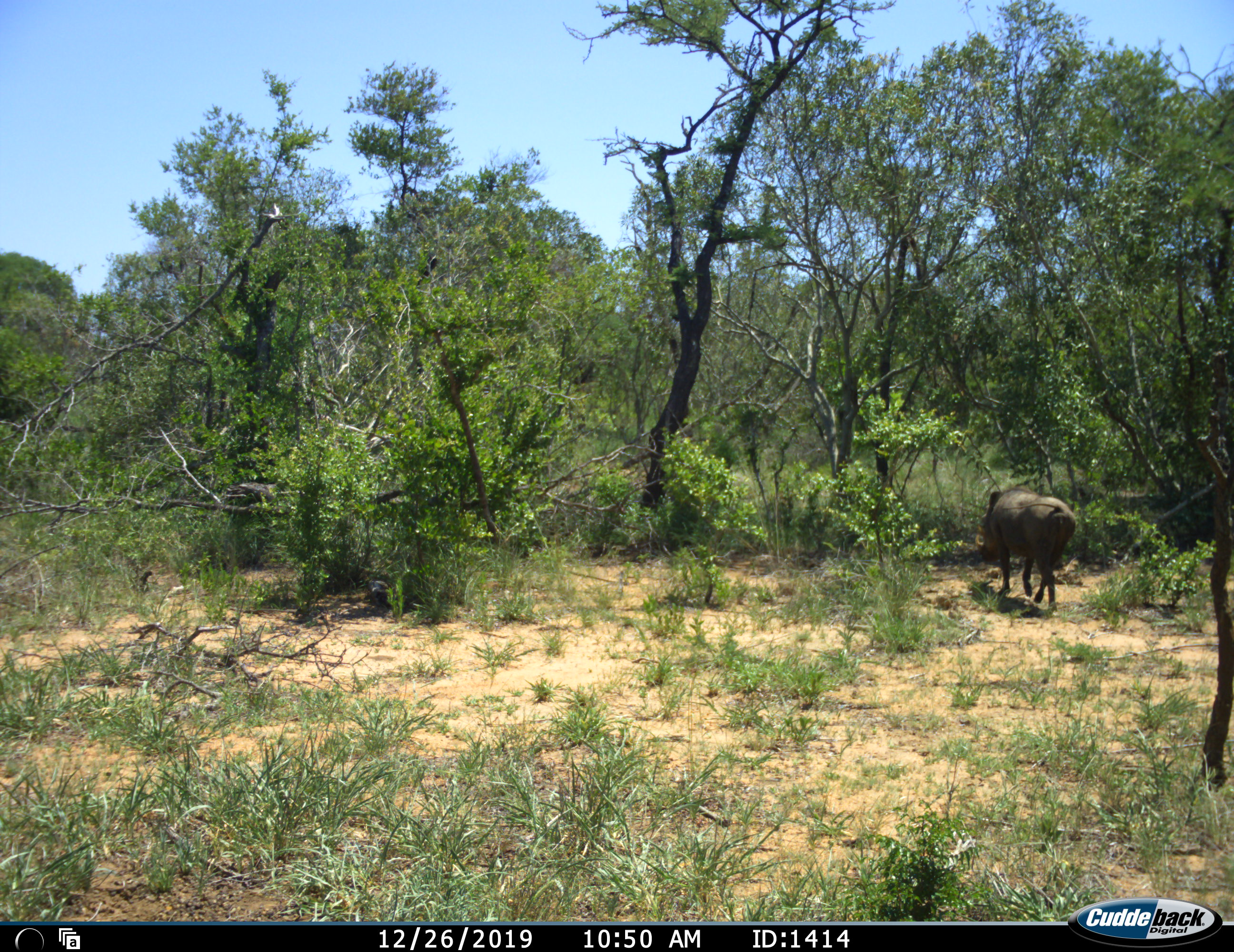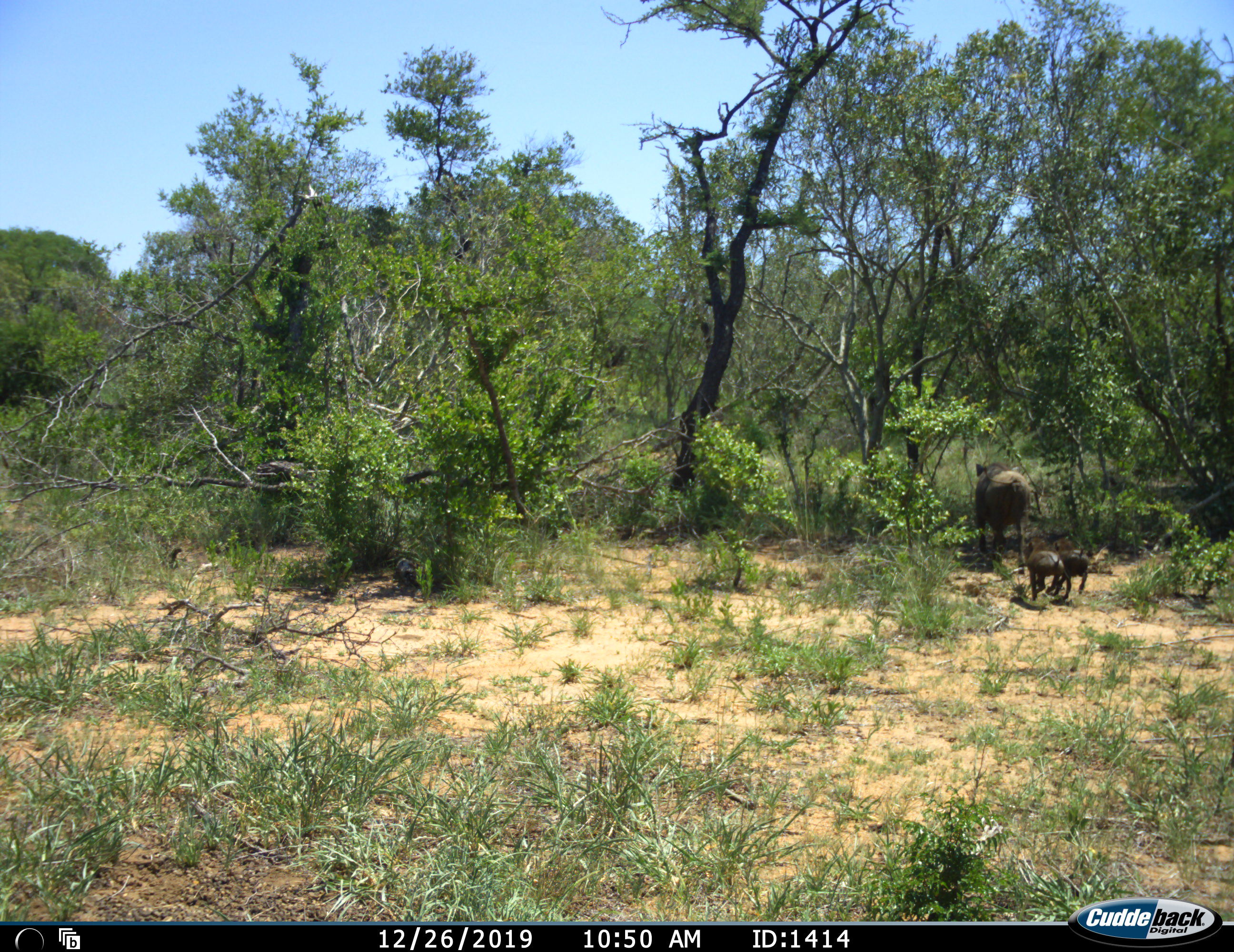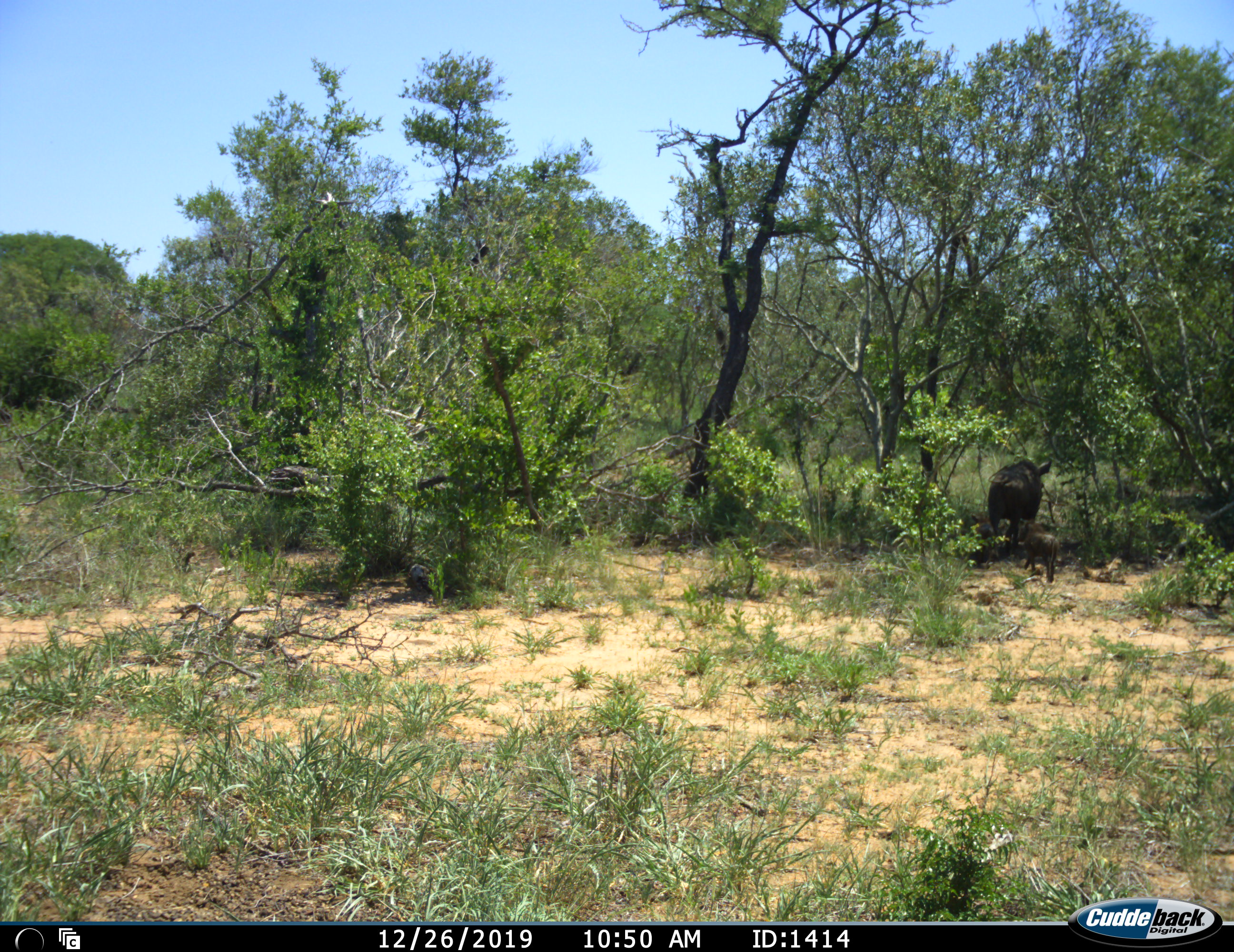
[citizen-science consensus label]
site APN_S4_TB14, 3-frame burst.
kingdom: Animalia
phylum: Chordata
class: Mammalia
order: Artiodactyla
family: Suidae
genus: Phacochoerus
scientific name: Phacochoerus africanus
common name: warthog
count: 3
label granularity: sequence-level